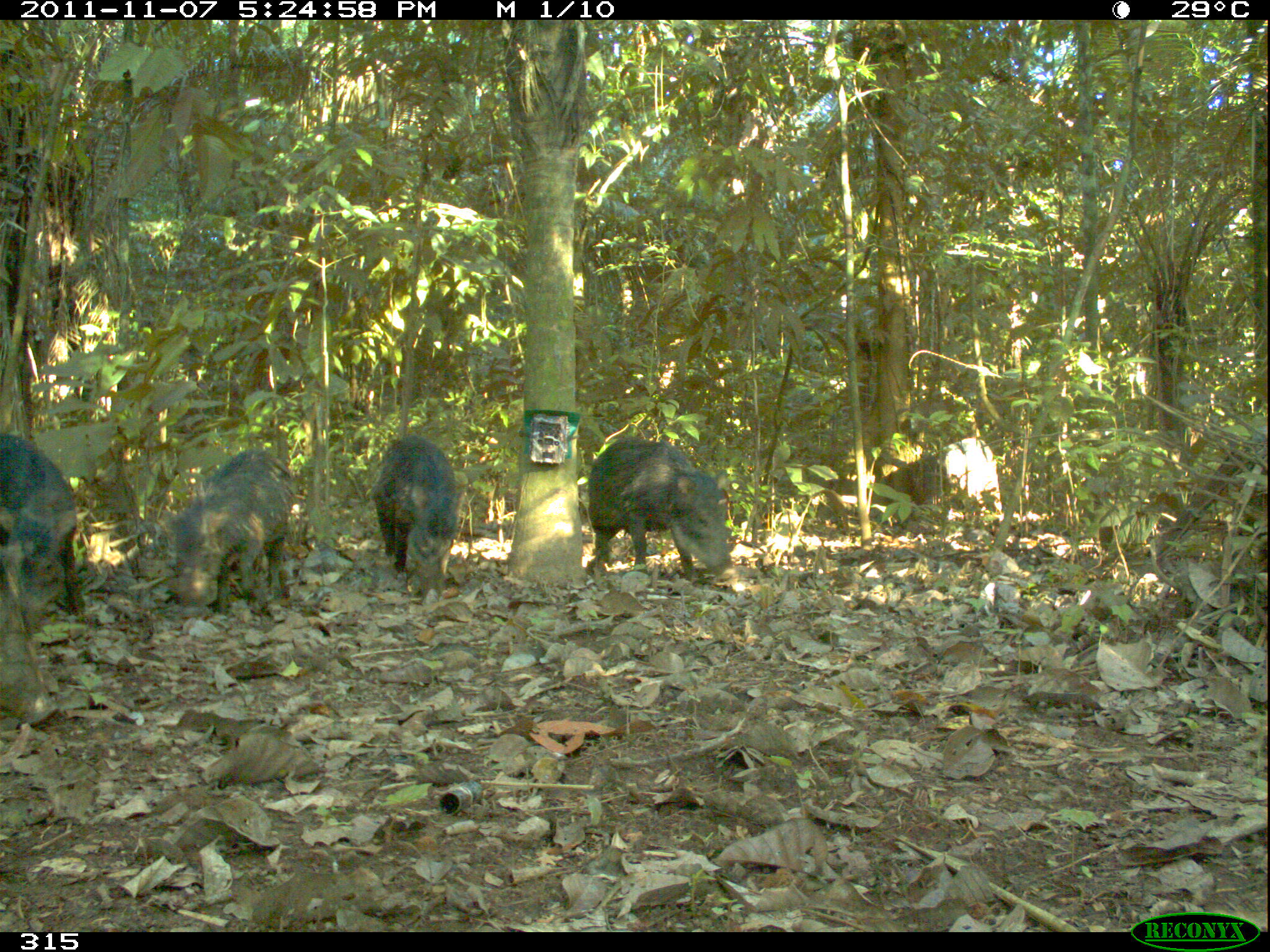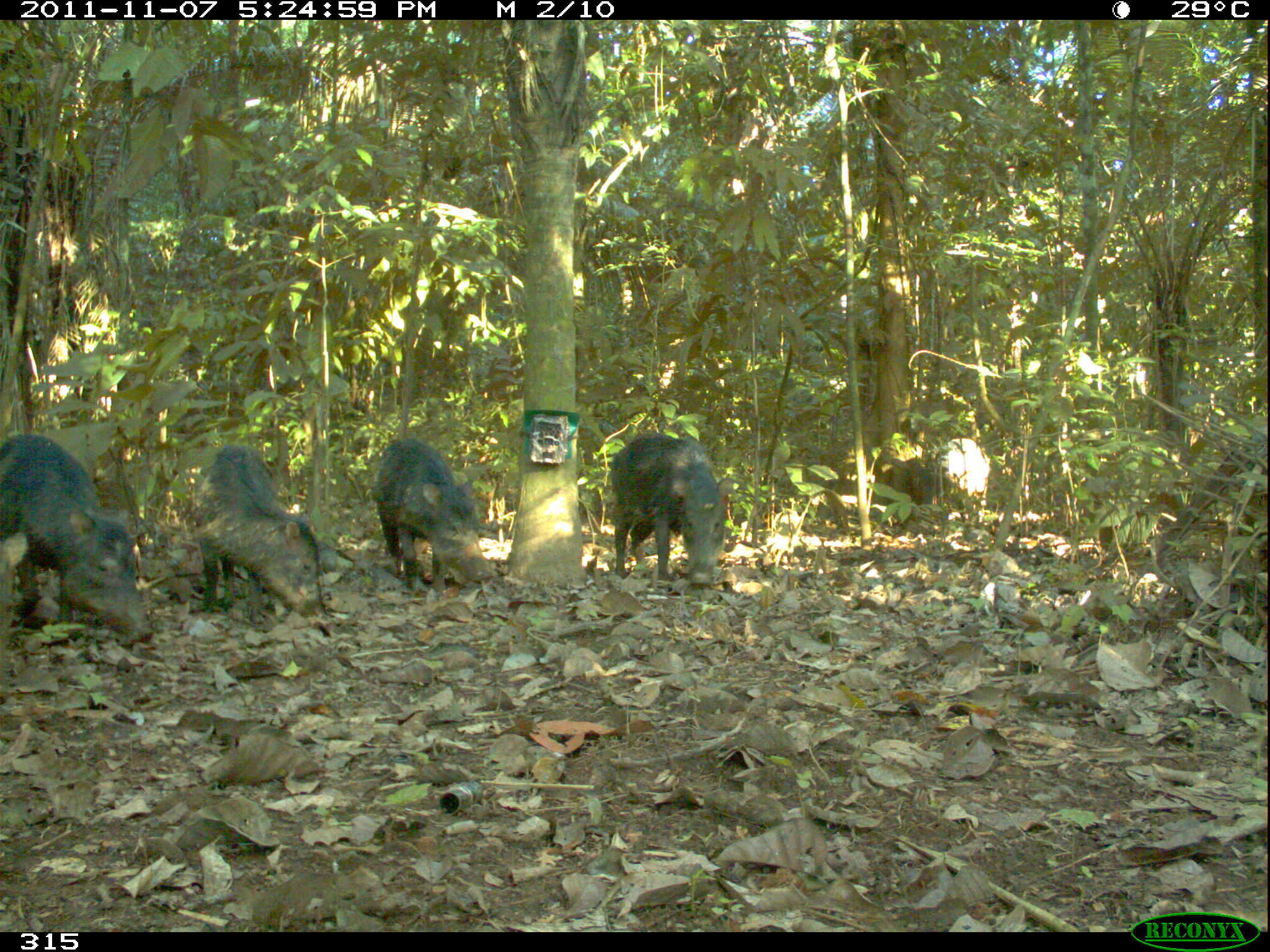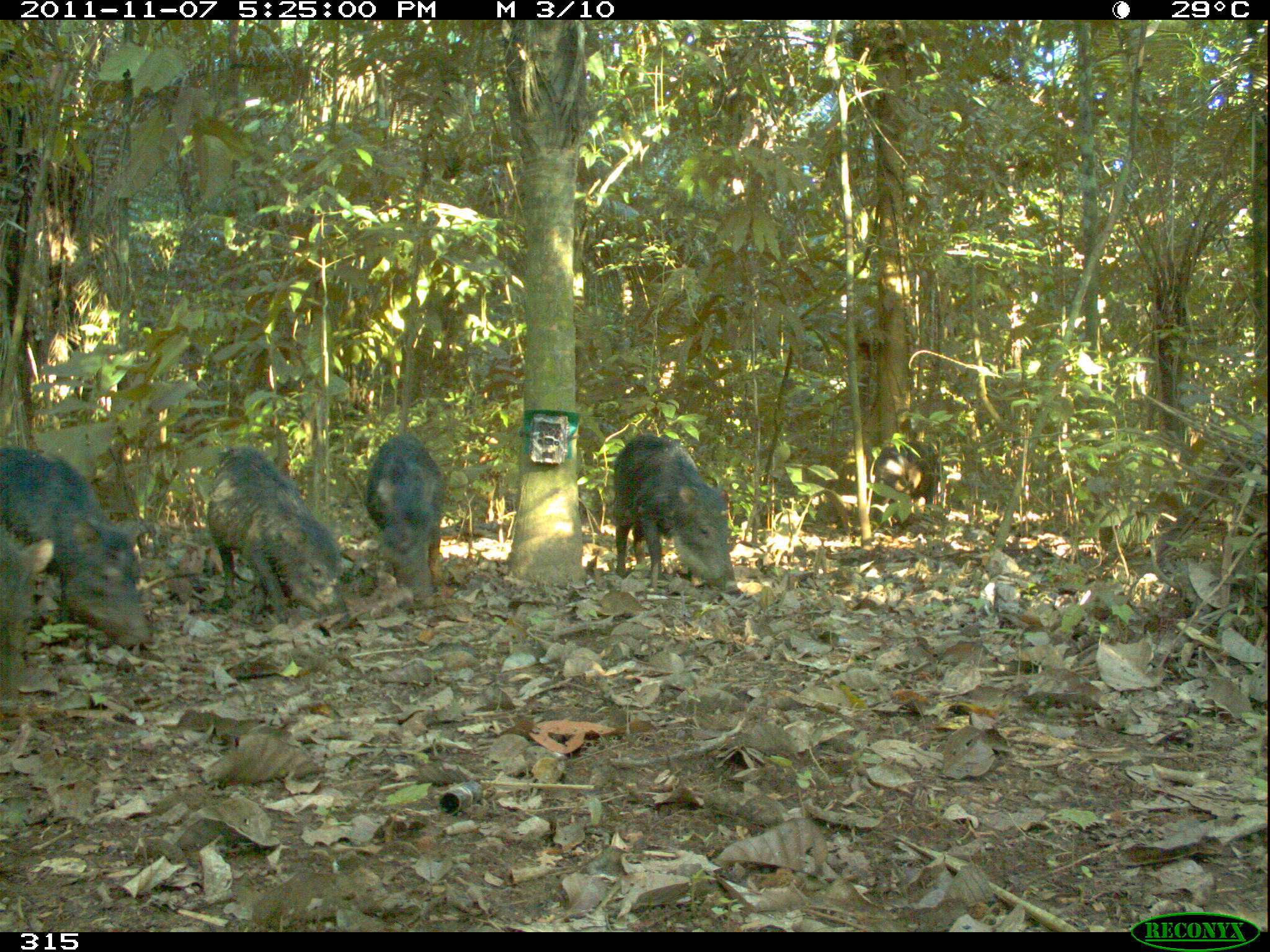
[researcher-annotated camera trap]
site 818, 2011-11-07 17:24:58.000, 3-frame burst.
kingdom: Animalia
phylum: Chordata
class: Mammalia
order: Artiodactyla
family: Tayassuidae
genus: Tayassu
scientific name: Tayassu pecari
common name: white-lipped peccary